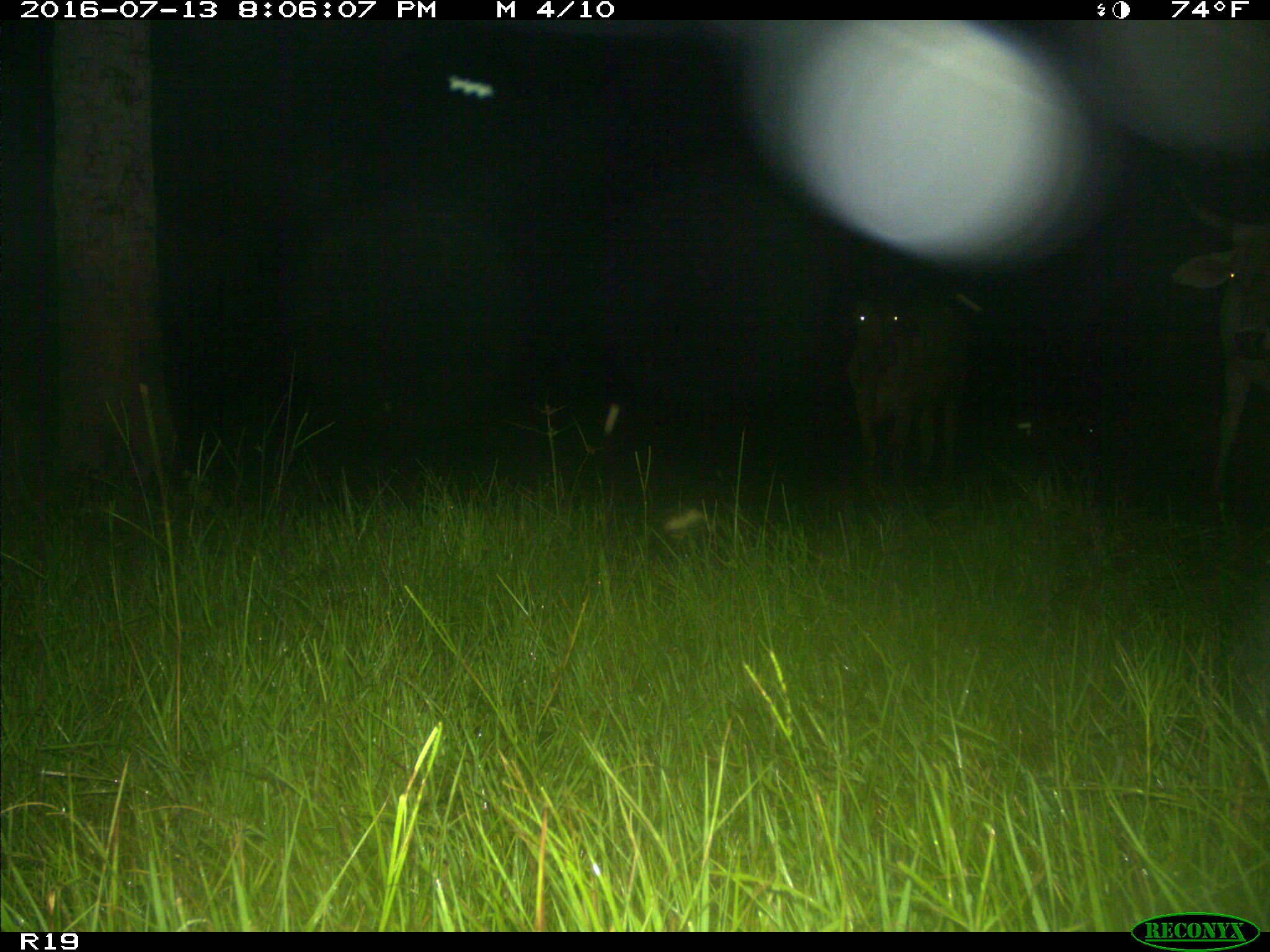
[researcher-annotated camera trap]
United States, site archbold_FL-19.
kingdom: Animalia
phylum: Chordata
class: Mammalia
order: Artiodactyla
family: Bovidae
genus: Bos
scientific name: Bos taurus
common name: domestic cow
Bos taurus (domestic cow).